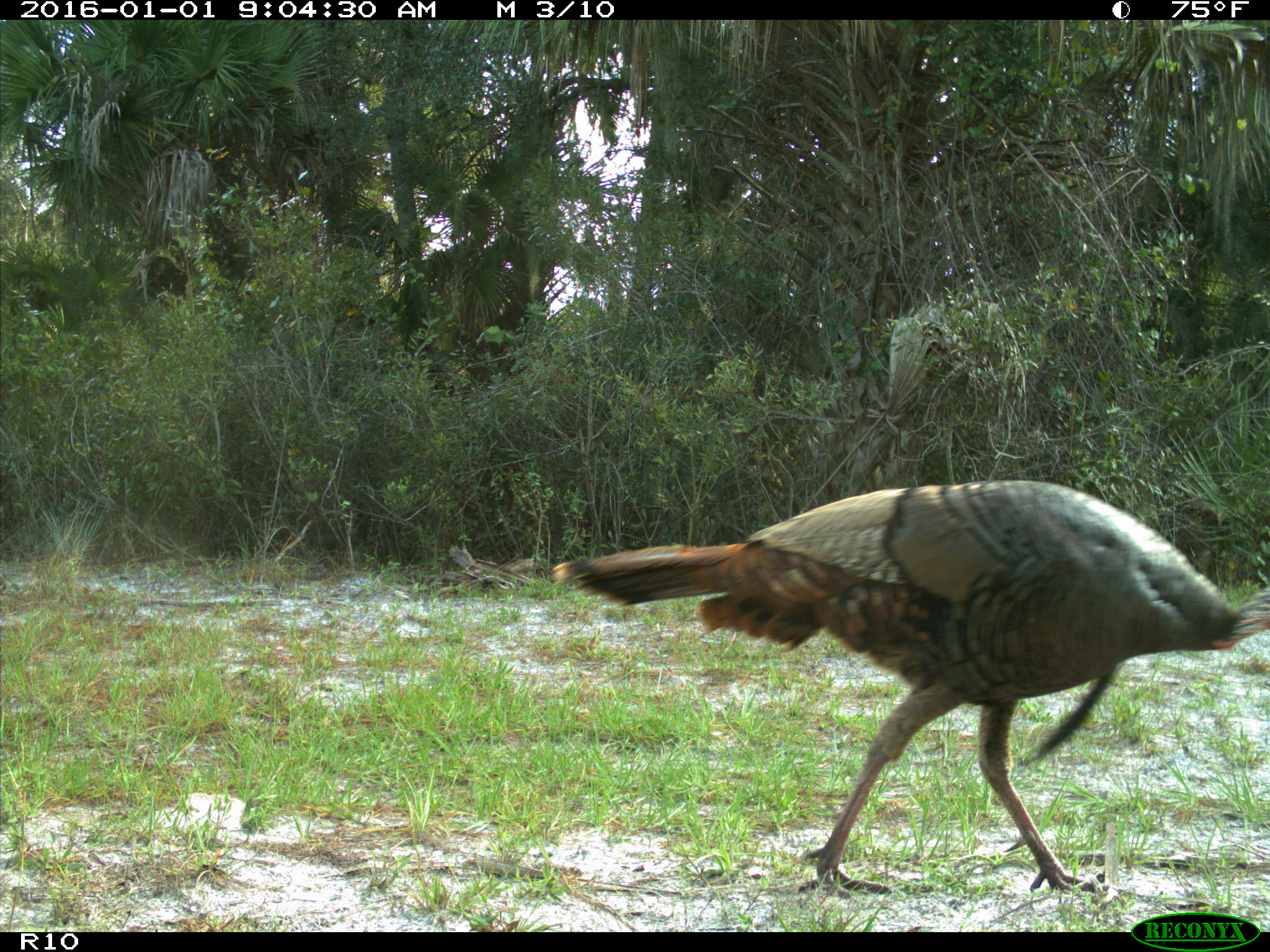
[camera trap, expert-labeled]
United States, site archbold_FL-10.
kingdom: Animalia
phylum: Chordata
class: Aves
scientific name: Aves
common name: birds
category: unidentified bird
Unidentified bird (birds) (Aves).